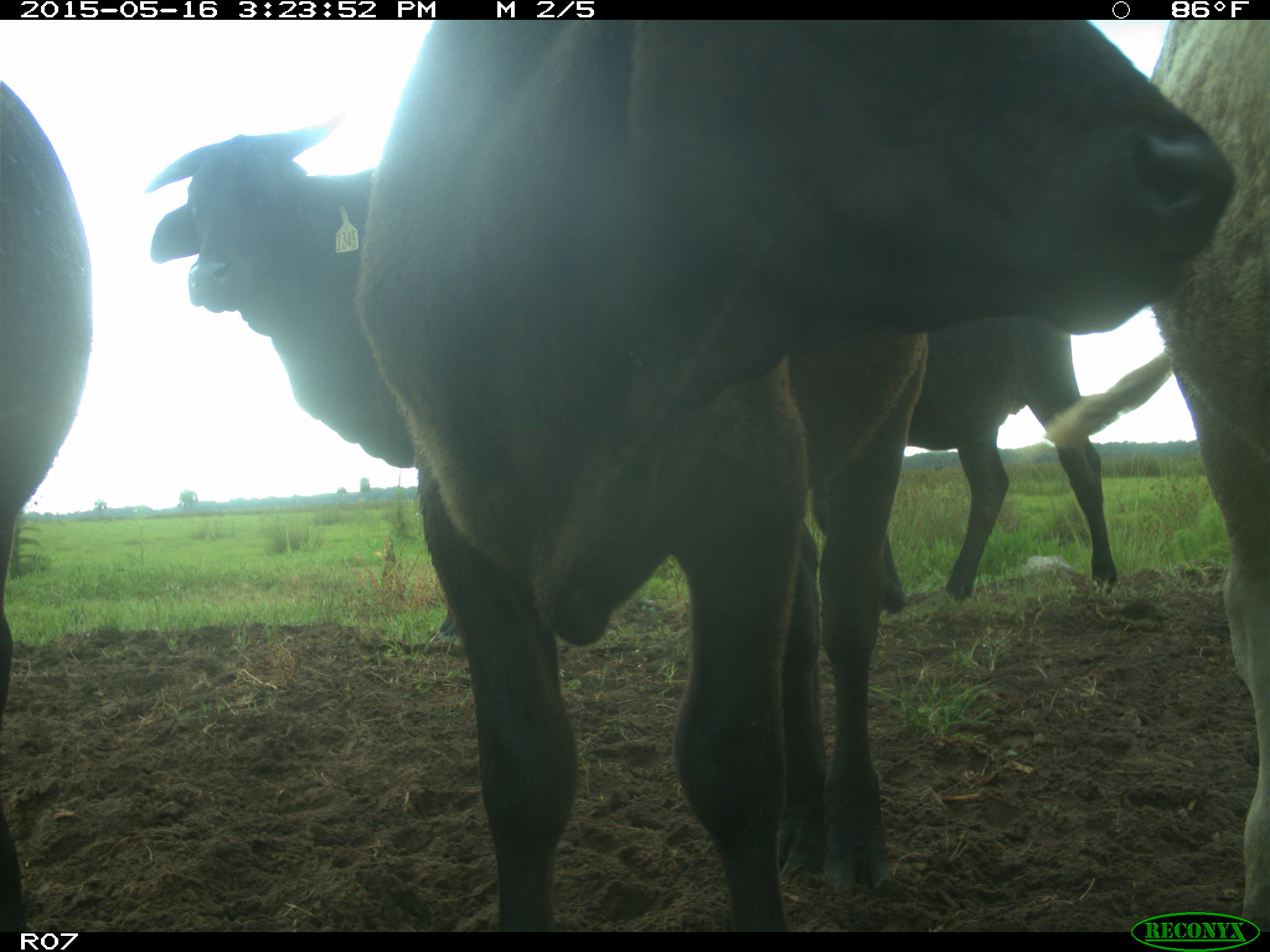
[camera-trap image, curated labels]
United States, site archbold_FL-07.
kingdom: Animalia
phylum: Chordata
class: Mammalia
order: Artiodactyla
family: Bovidae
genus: Bos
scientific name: Bos taurus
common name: domestic cow